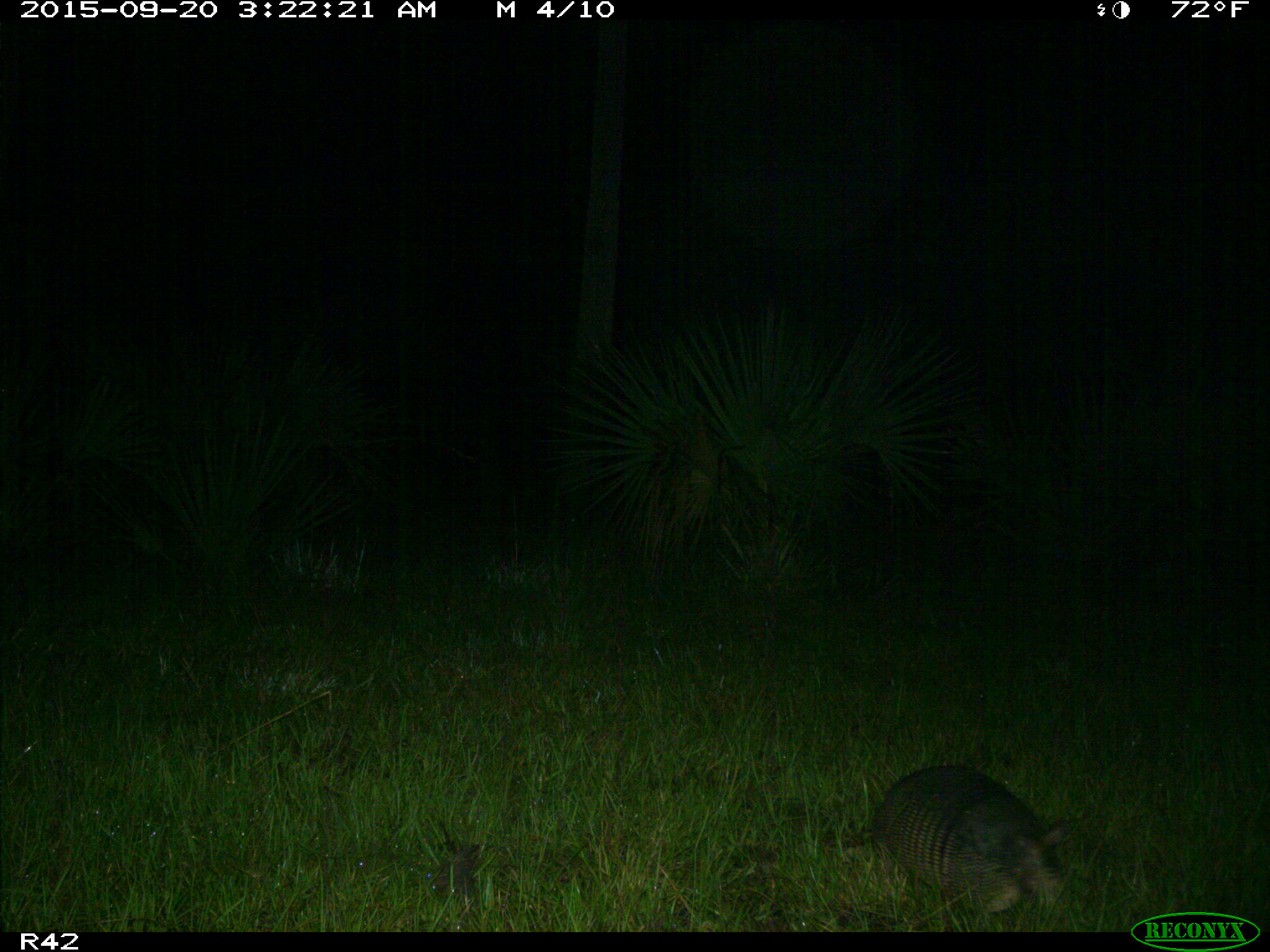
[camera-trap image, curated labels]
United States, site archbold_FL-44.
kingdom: Animalia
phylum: Chordata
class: Mammalia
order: Cingulata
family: Dasypodidae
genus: Dasypus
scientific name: Dasypus novemcinctus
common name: nine-banded armadillo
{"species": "Dasypus novemcinctus (nine-banded armadillo)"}